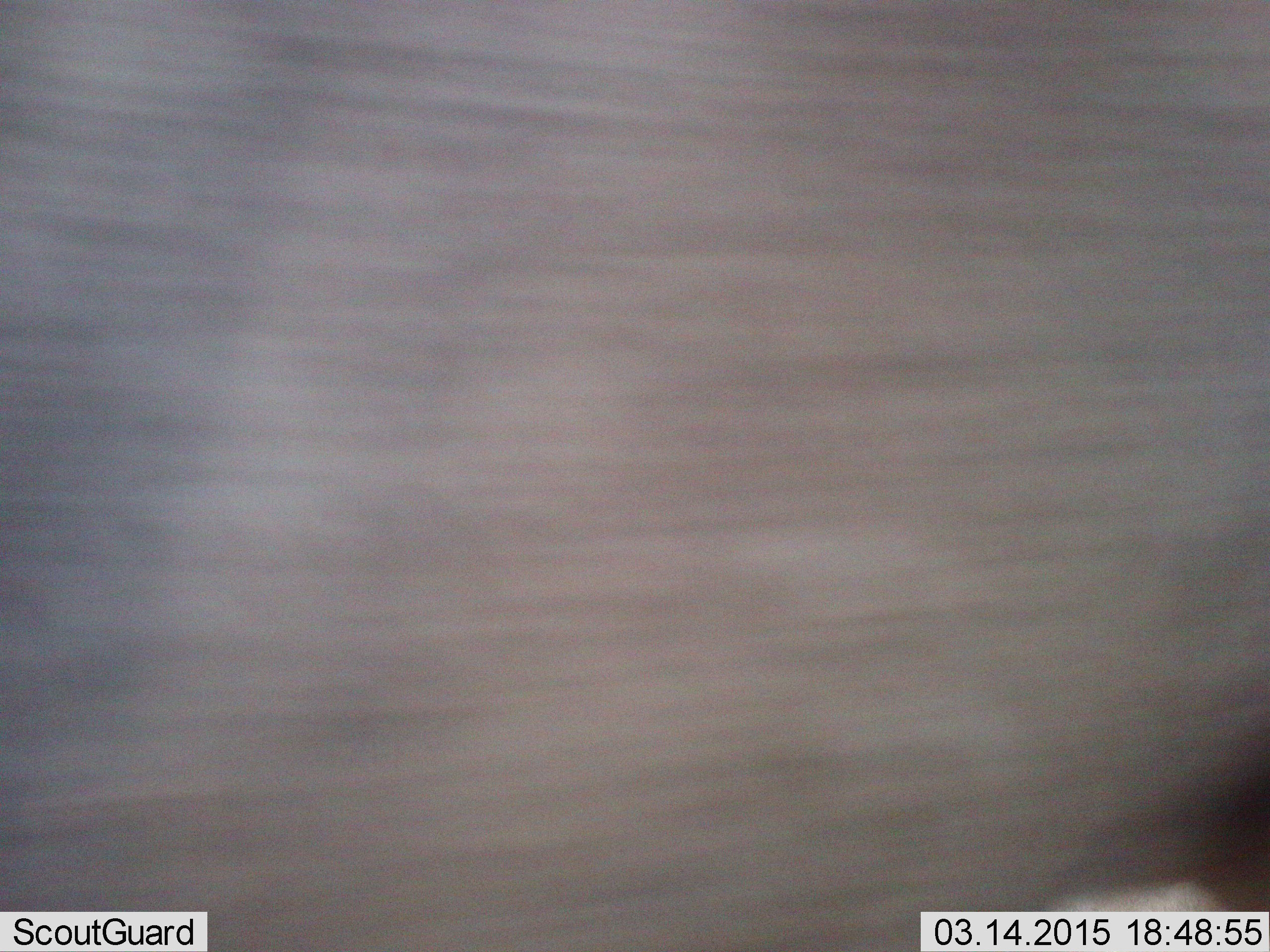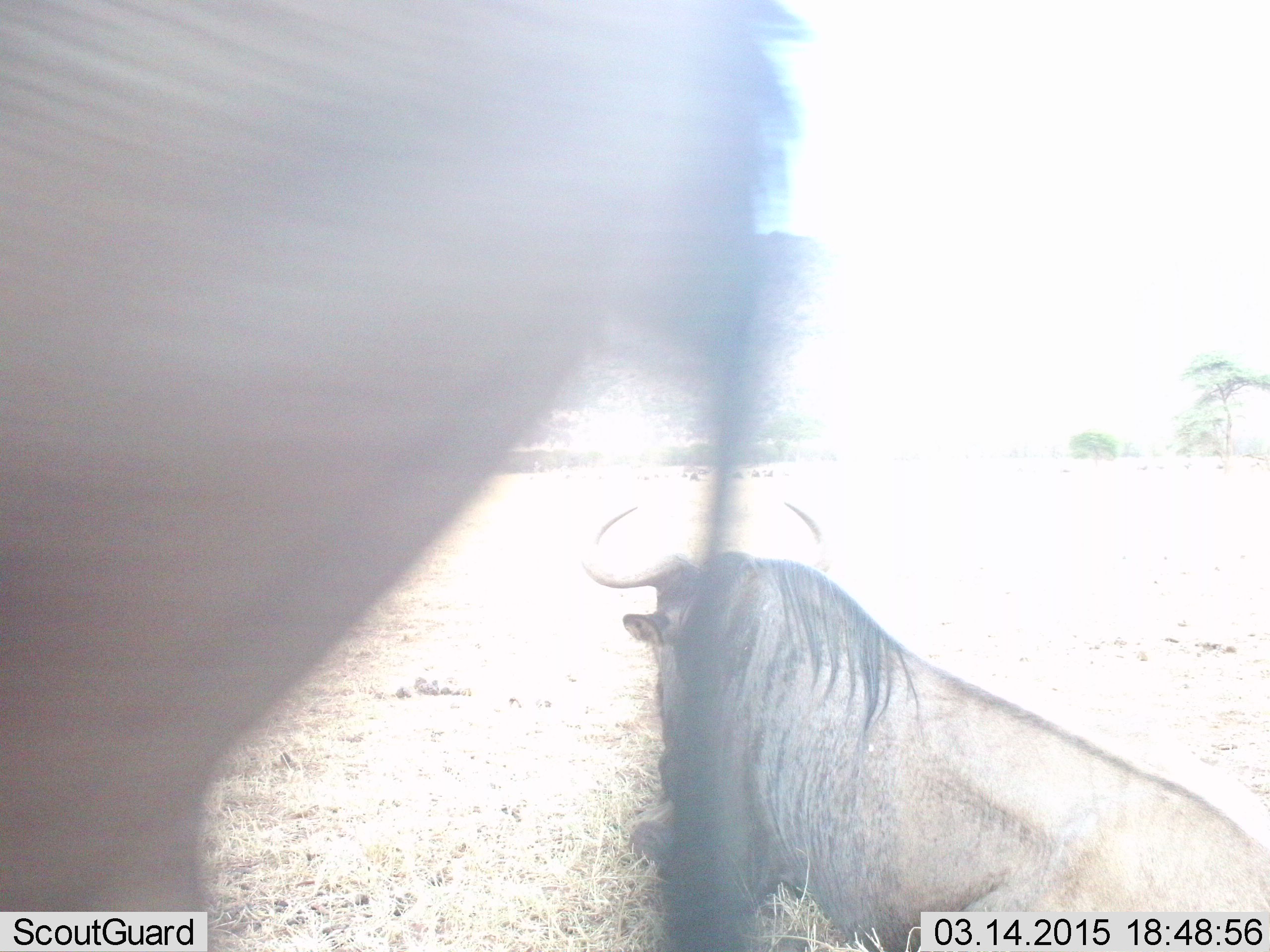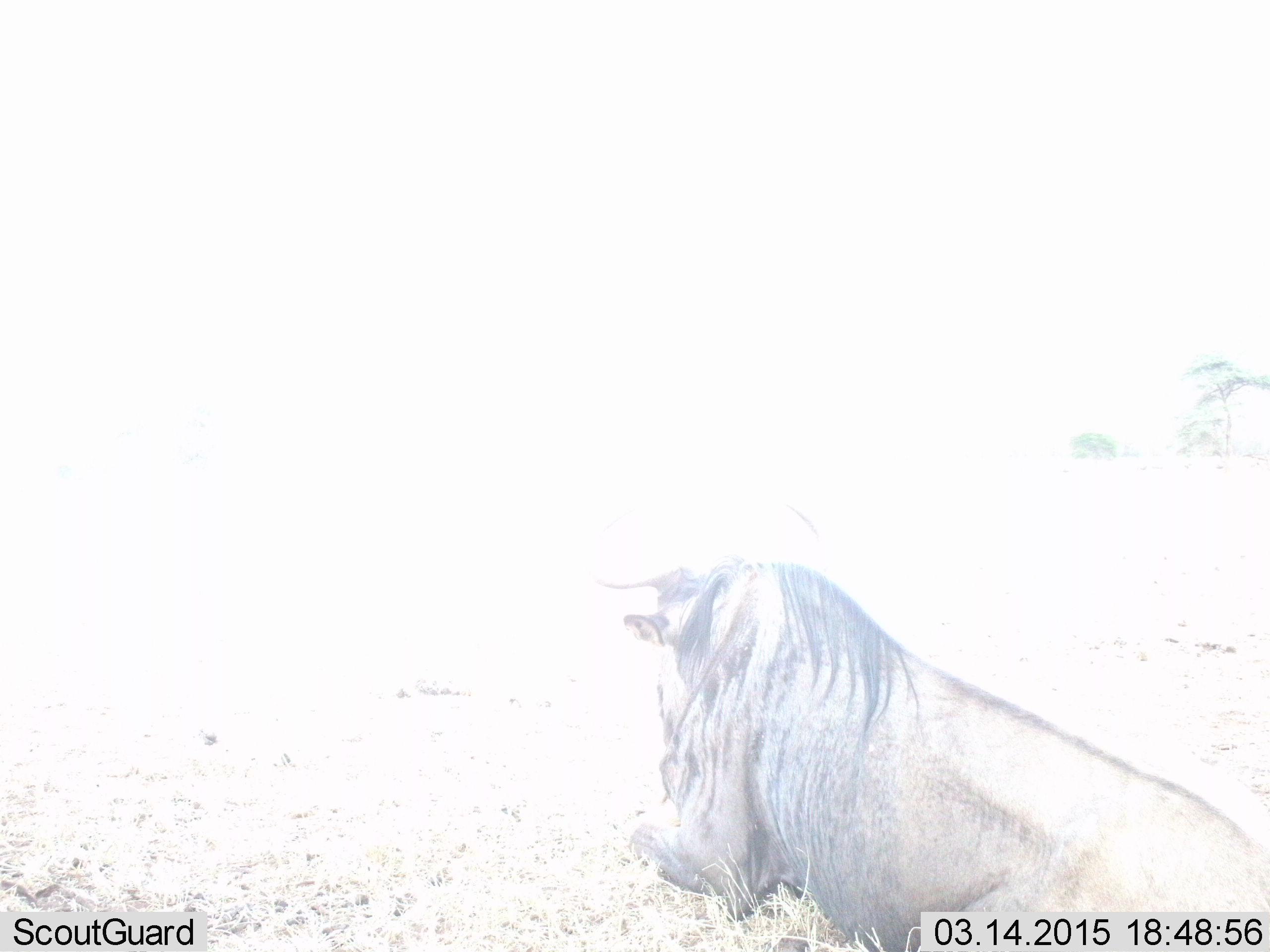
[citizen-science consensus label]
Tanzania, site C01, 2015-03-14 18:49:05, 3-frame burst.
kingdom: Animalia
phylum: Chordata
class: Mammalia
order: Artiodactyla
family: Bovidae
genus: Connochaetes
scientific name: Connochaetes taurinus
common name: blue wildebeest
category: wildebeest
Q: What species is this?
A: Wildebeest (blue wildebeest) (Connochaetes taurinus).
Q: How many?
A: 2.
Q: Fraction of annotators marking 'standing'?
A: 40%.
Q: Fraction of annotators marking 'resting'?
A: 90%.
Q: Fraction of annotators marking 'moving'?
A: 50%.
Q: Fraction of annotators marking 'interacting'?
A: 0%.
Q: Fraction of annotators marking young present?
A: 0%.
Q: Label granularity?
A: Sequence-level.